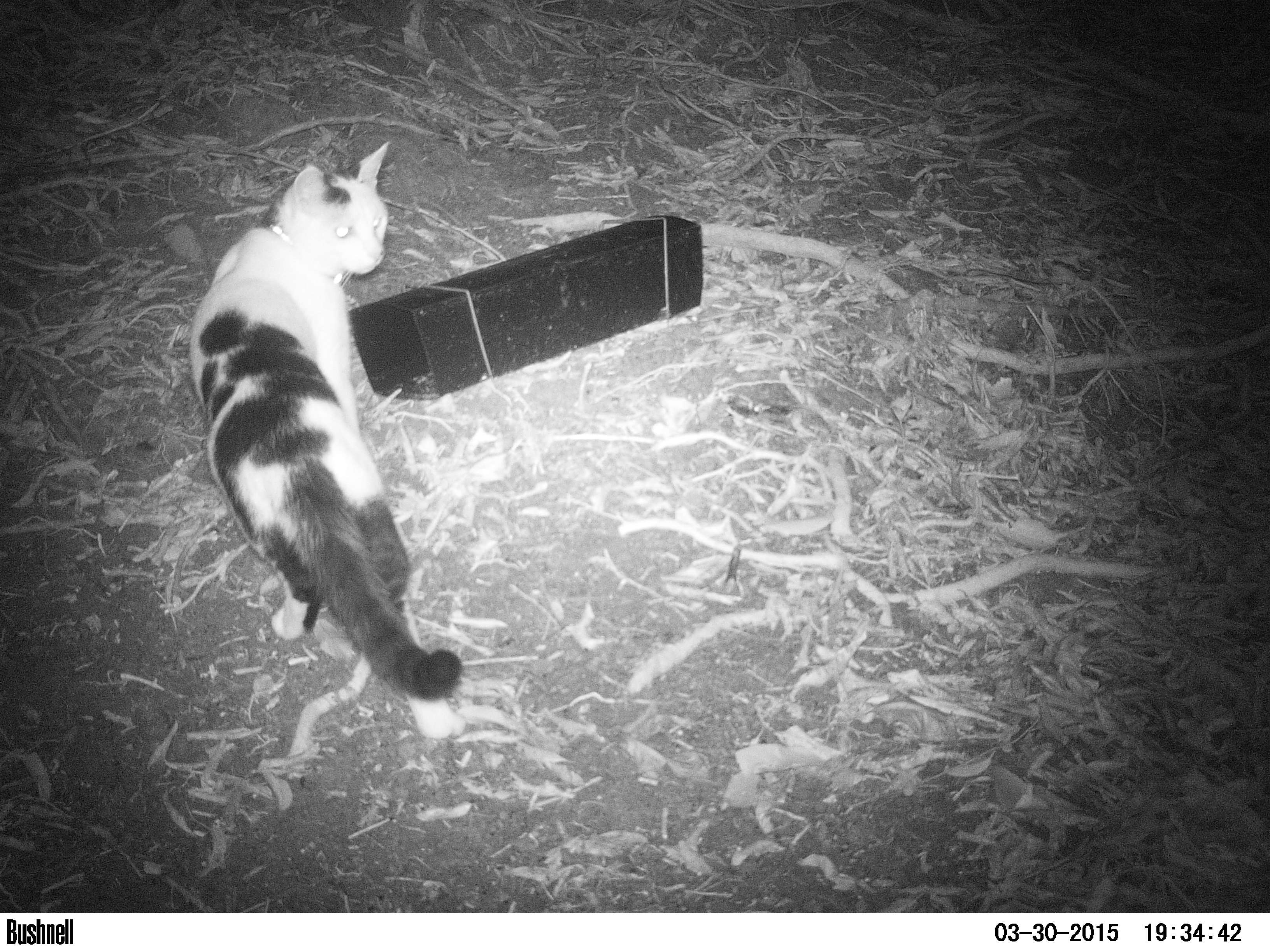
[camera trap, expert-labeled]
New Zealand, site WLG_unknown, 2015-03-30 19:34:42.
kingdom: Animalia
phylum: Chordata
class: Mammalia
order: Carnivora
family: Felidae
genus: Felis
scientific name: Felis catus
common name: domestic cat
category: cat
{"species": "cat (domestic cat) (Felis catus)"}